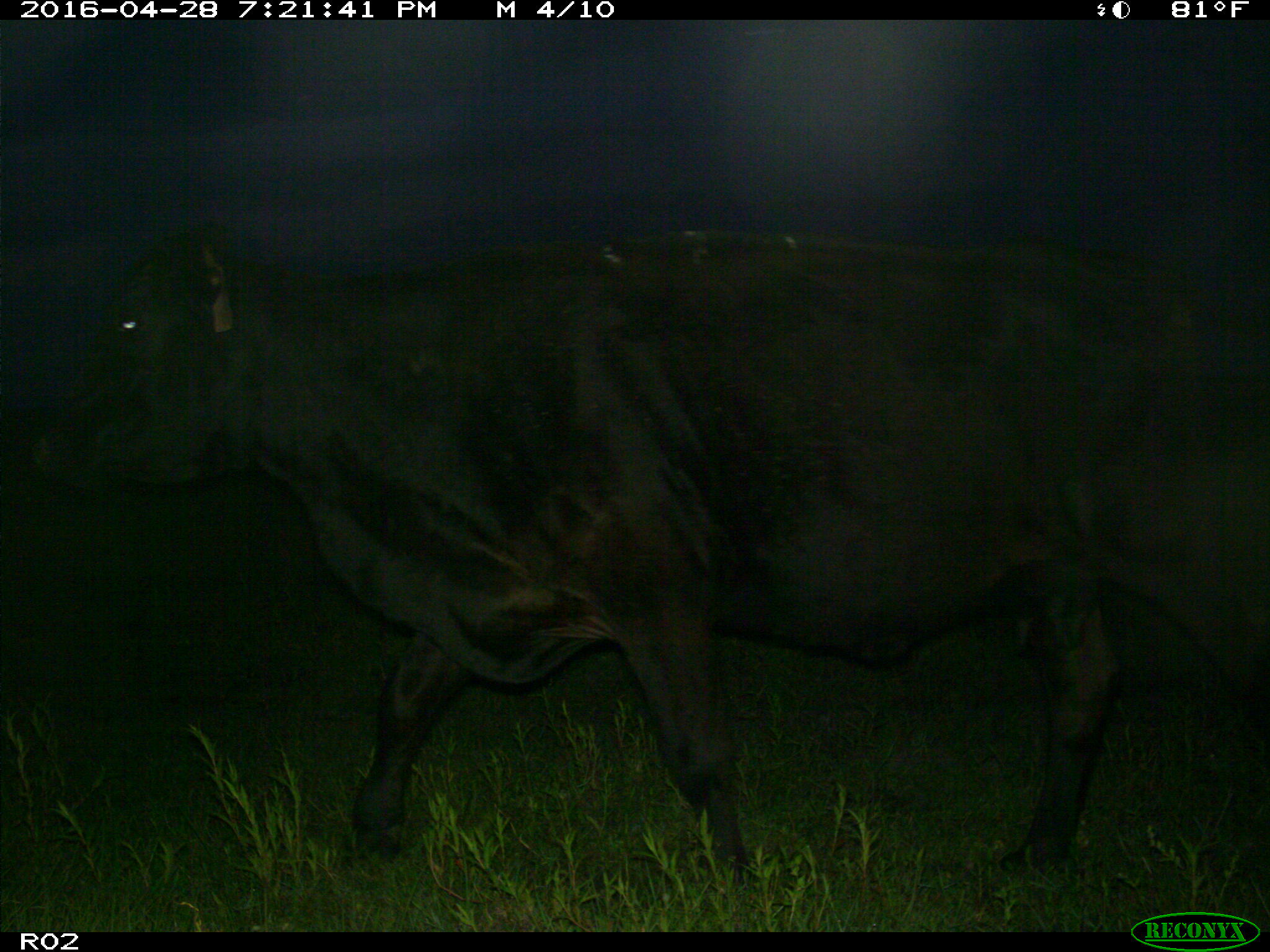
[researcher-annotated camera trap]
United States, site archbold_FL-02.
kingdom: Animalia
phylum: Chordata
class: Mammalia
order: Artiodactyla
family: Bovidae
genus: Bos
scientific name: Bos taurus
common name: domestic cow